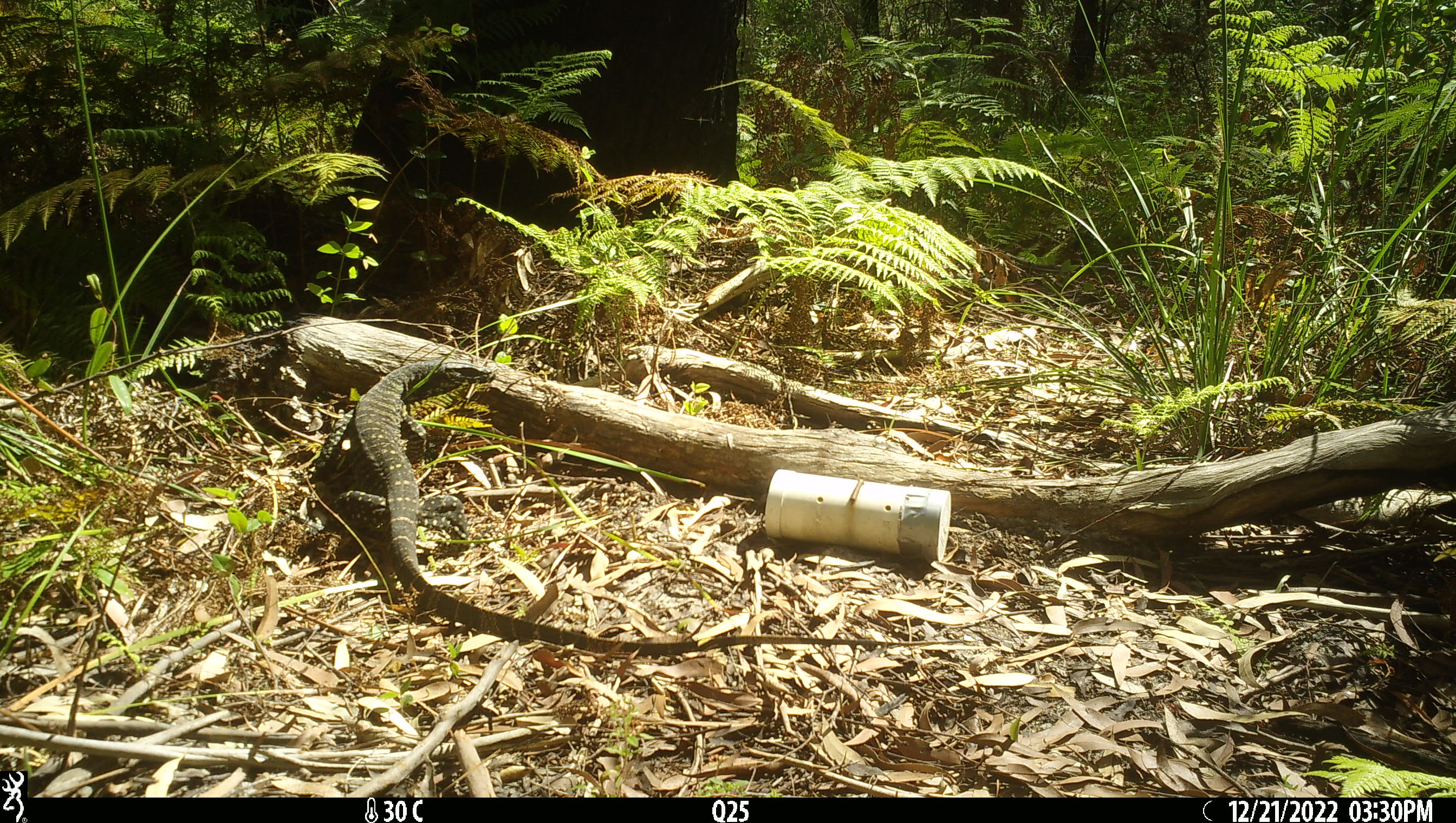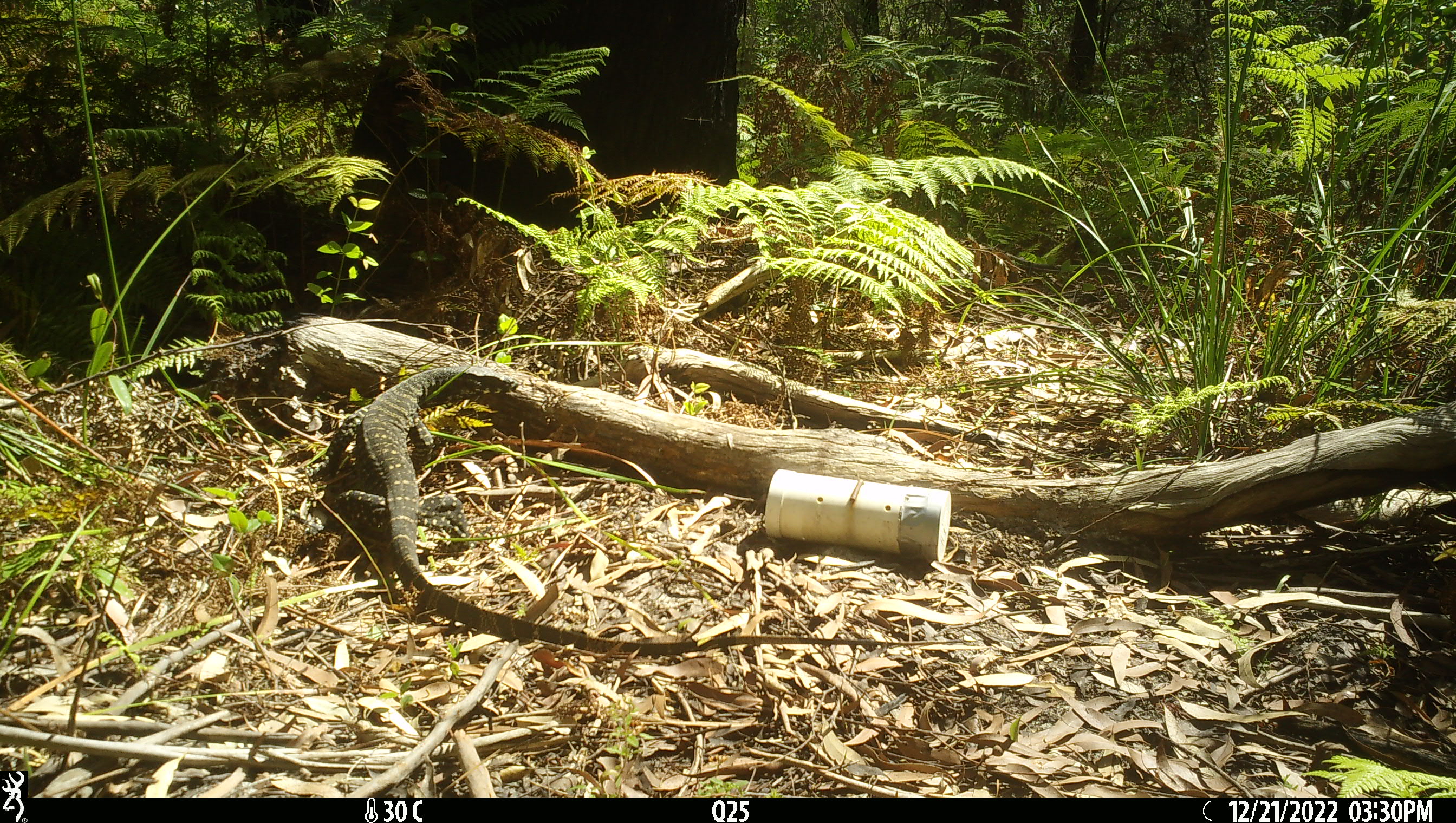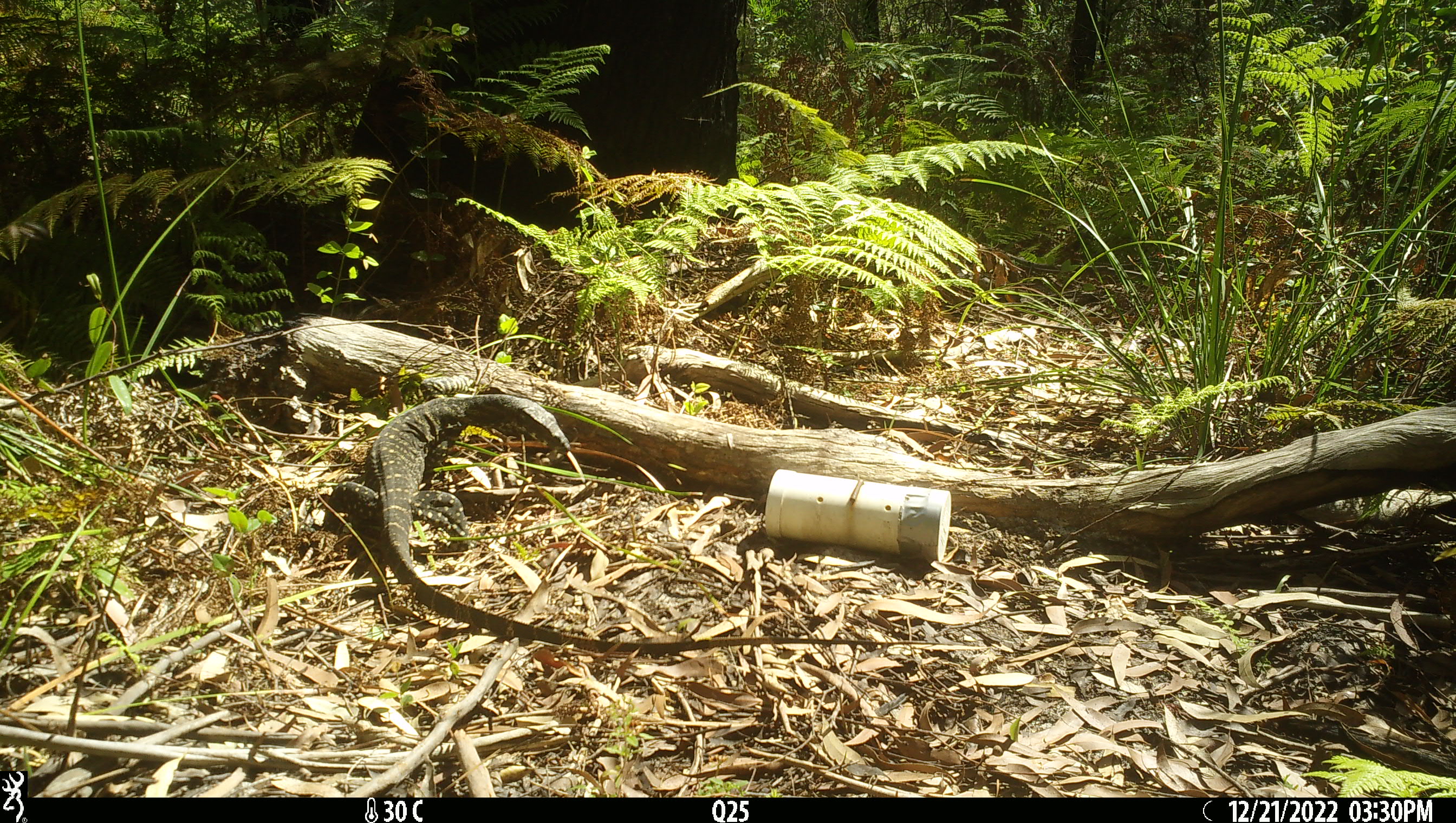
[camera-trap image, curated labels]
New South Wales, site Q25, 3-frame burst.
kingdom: Animalia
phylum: Chordata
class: Reptilia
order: Squamata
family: Varanidae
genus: Varanus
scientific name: Varanus varius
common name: lace monitor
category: goanna